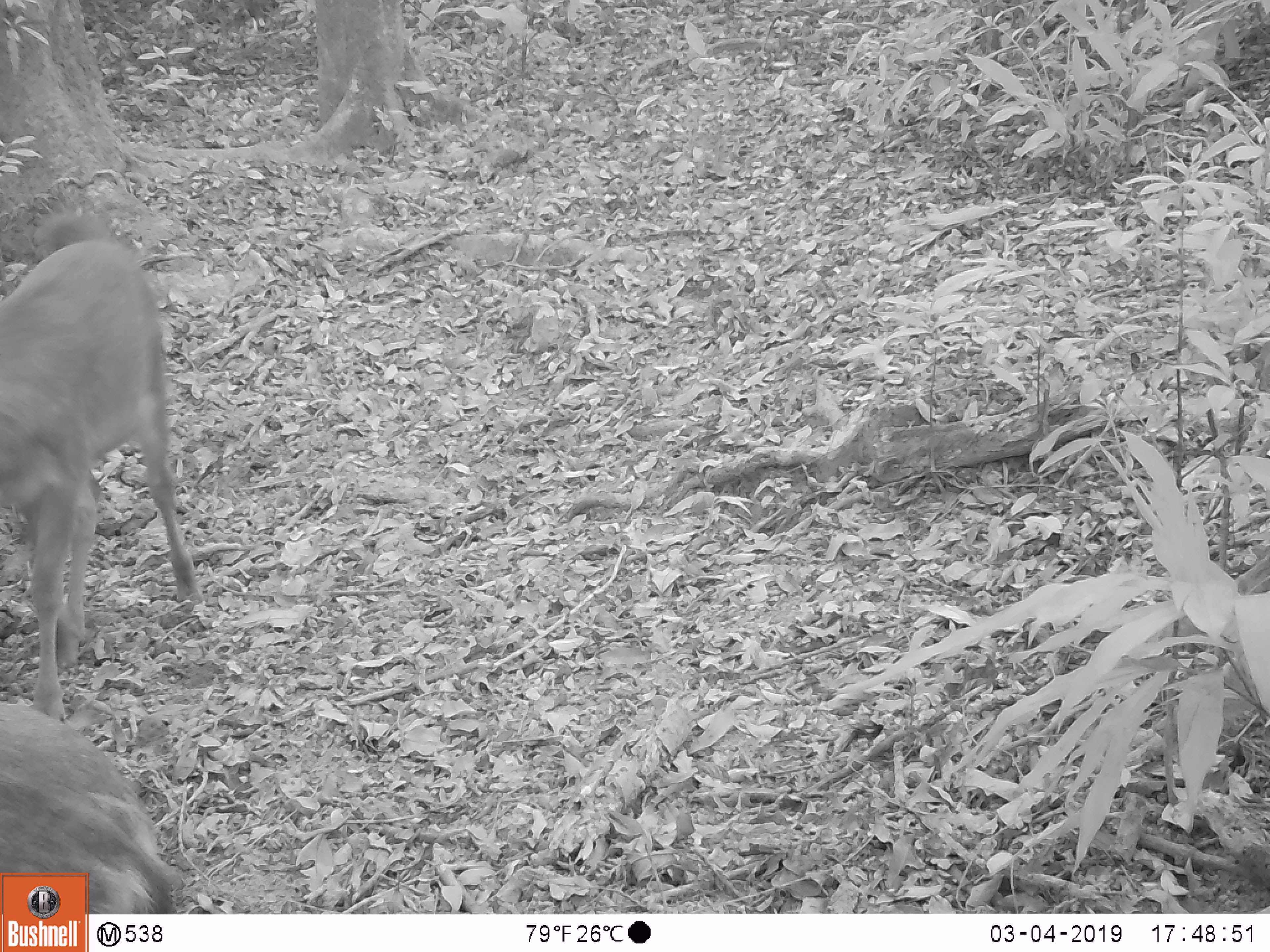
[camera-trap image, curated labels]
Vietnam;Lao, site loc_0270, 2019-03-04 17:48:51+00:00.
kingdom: Animalia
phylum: Chordata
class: Mammalia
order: Artiodactyla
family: Cervidae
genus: Rusa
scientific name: Rusa unicolor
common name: sambar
Sambar (Rusa unicolor). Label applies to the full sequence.